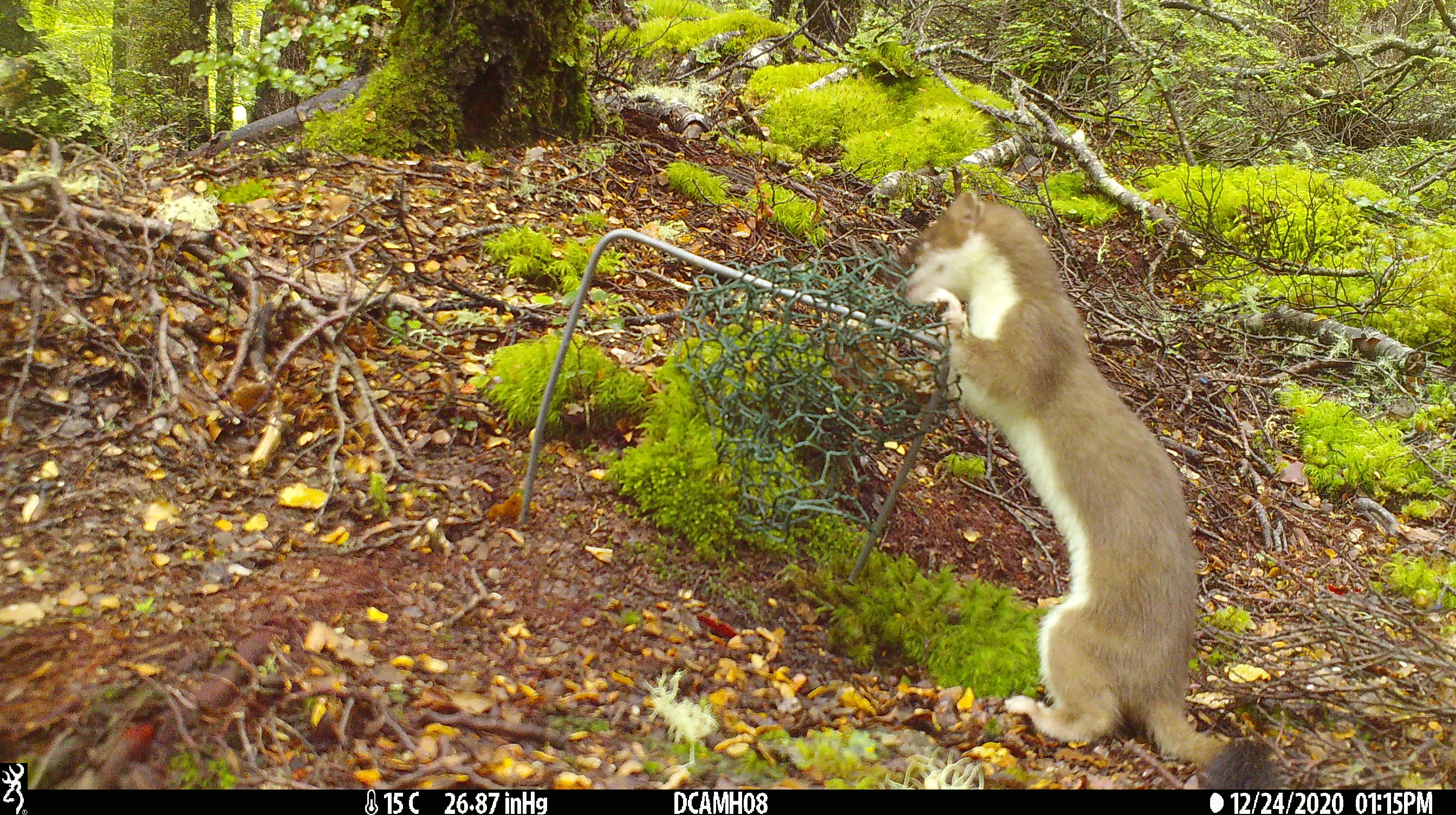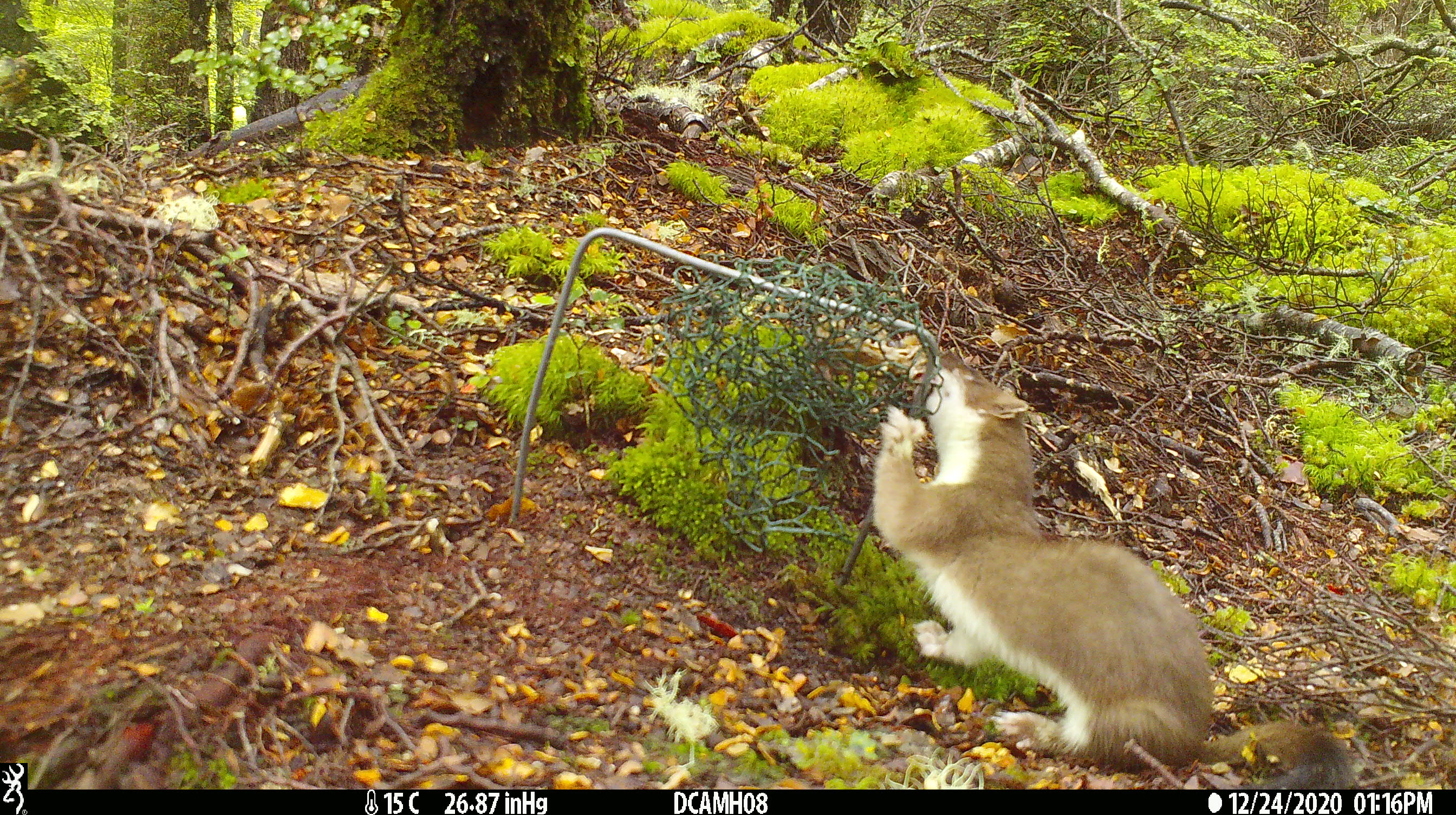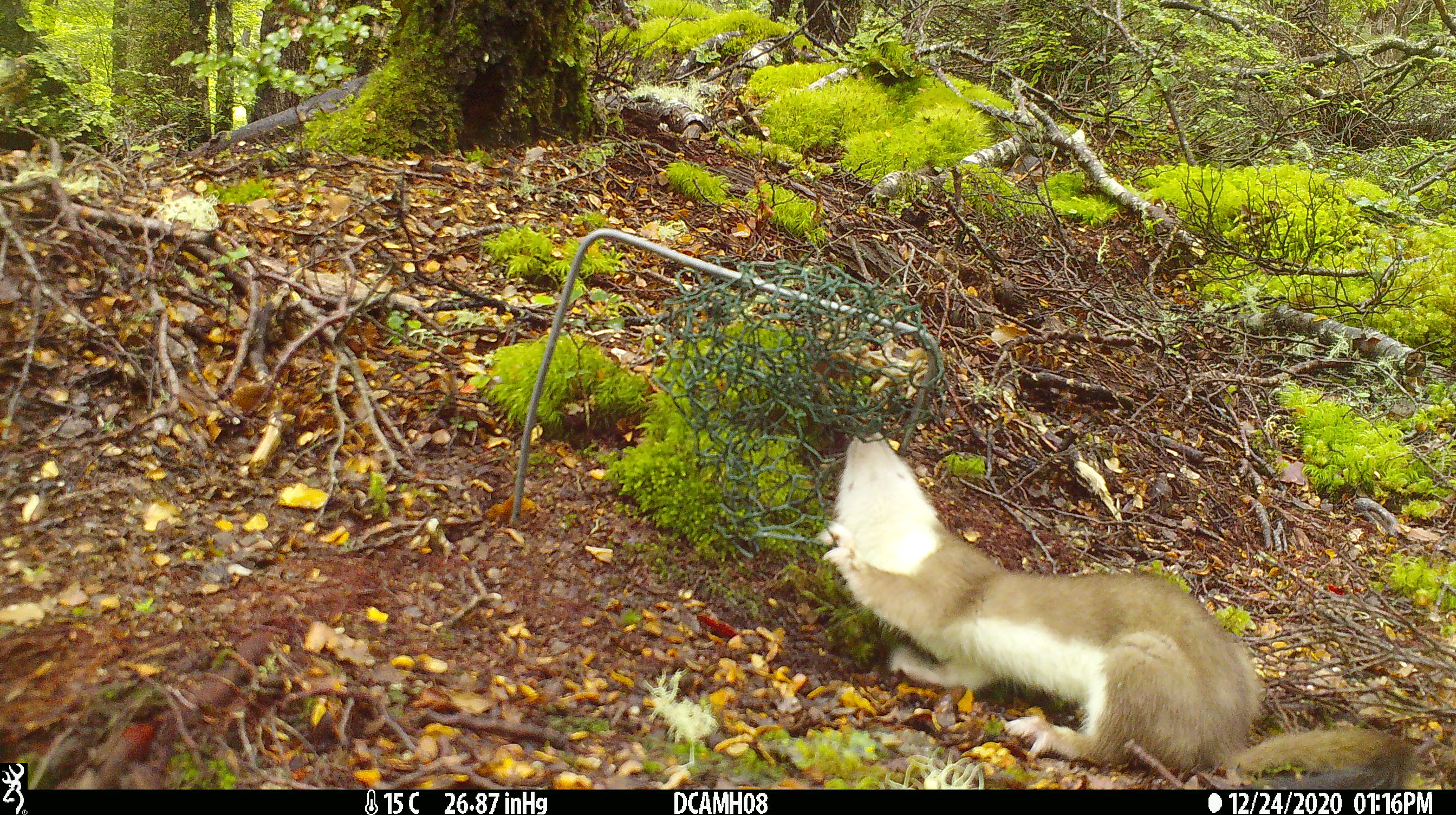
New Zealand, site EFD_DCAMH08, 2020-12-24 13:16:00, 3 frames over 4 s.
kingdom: Animalia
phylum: Chordata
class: Mammalia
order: Carnivora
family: Mustelidae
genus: Mustela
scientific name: Mustela erminea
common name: stoat